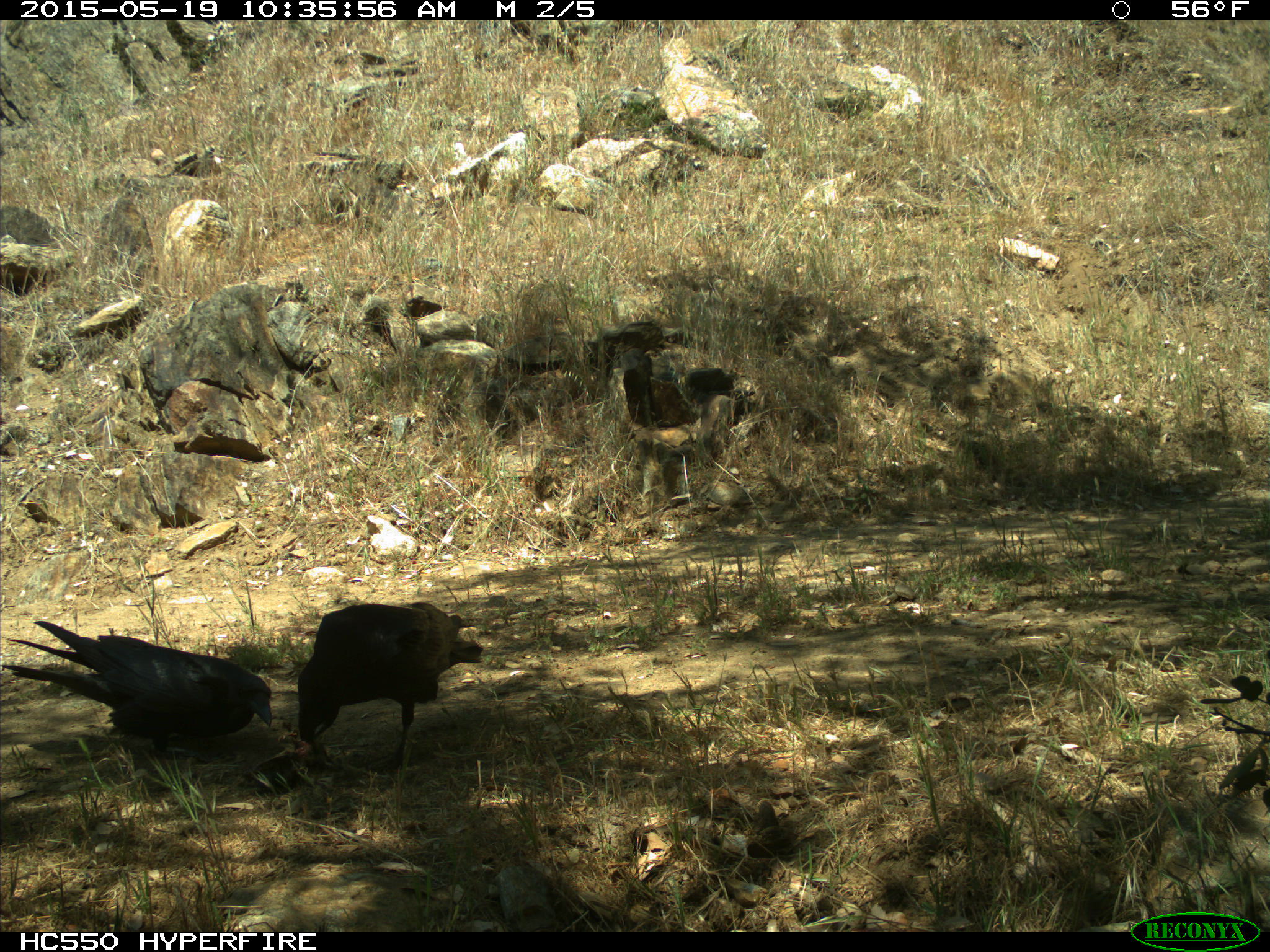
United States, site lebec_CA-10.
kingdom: Animalia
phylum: Chordata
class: Aves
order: Passeriformes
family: Corvidae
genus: Corvus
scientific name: Corvus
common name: crows and ravens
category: unidentified corvus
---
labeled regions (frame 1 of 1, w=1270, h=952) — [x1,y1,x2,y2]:
animal: [1,620,273,759]; [297,602,482,769]